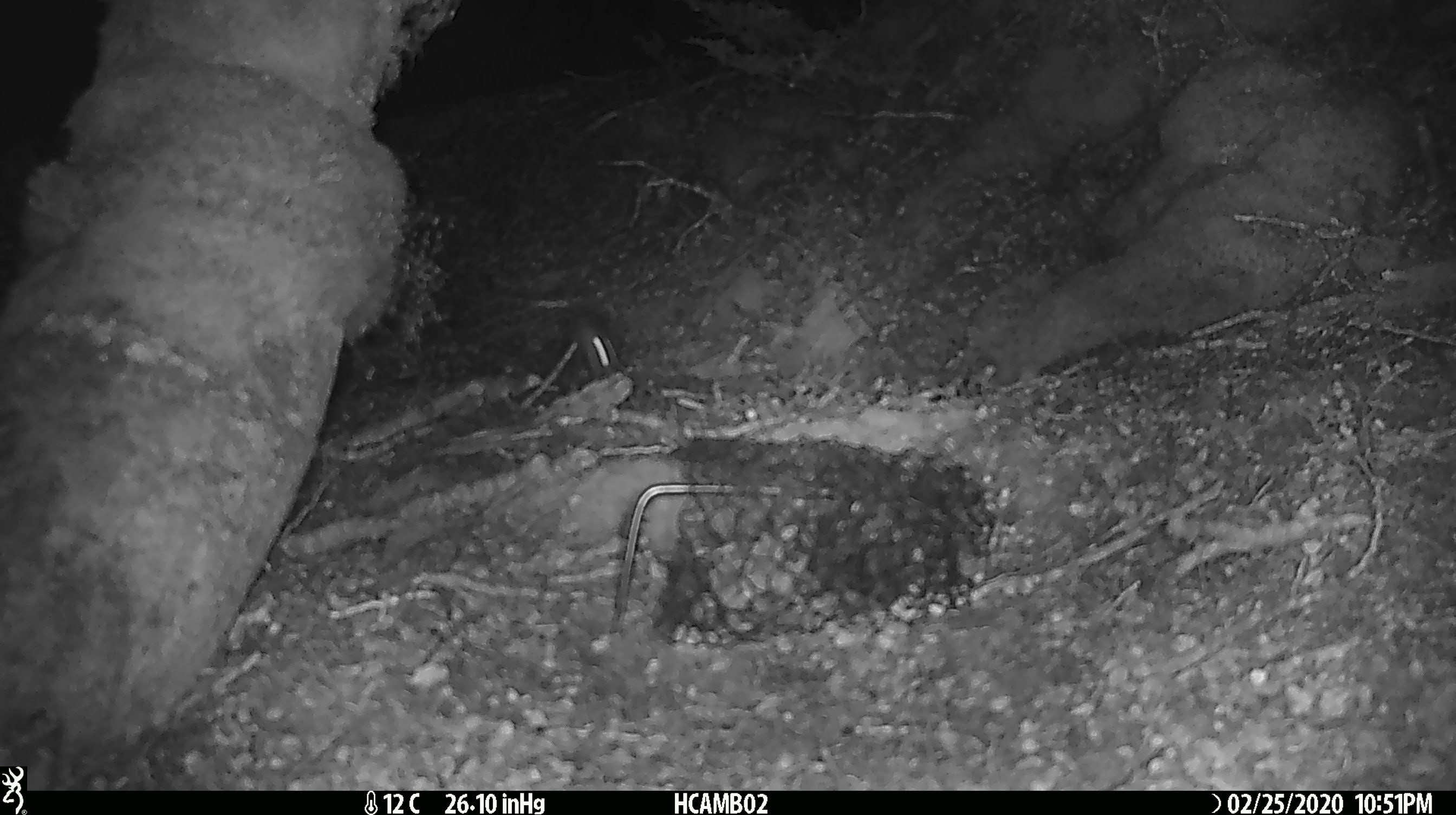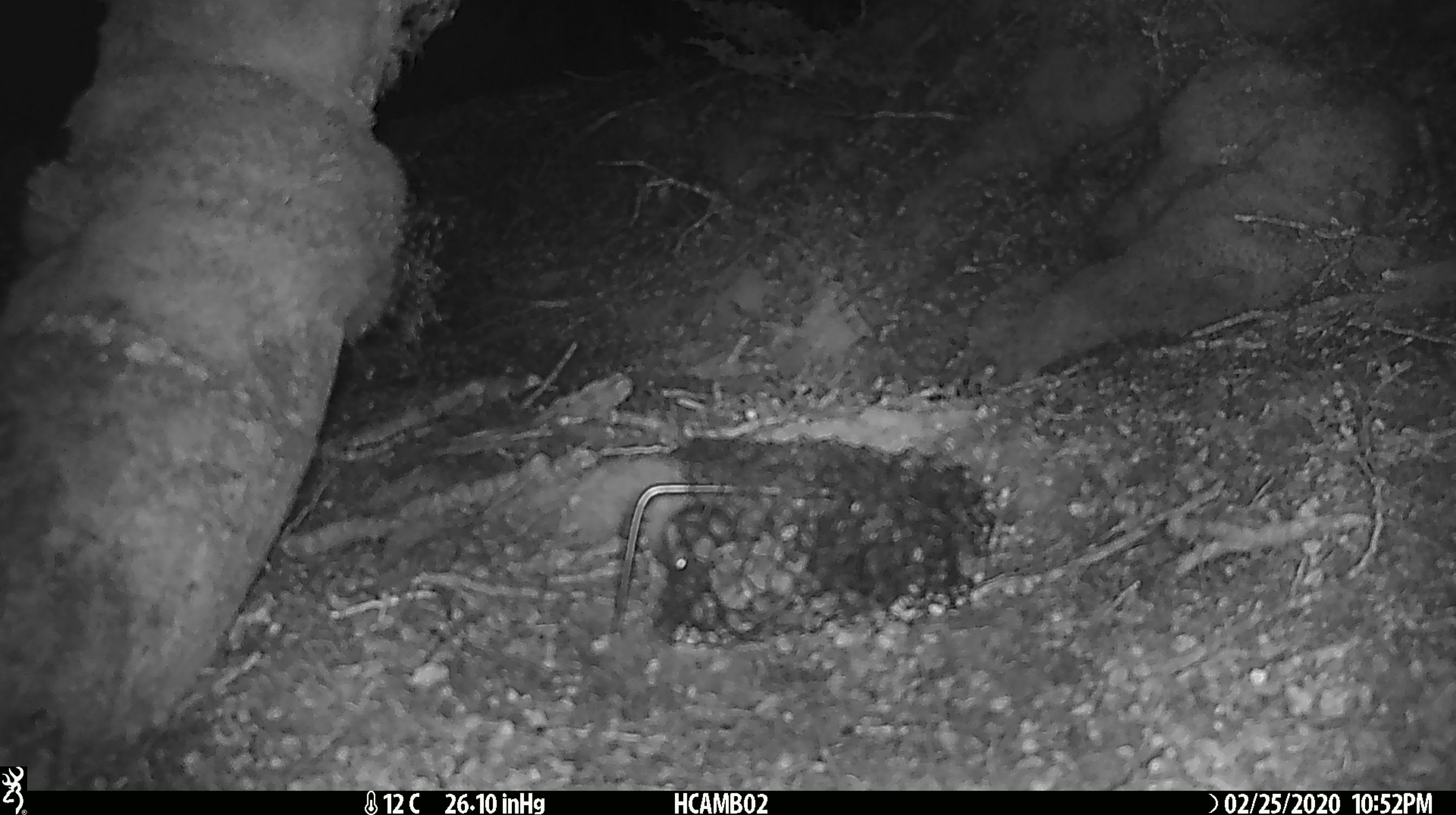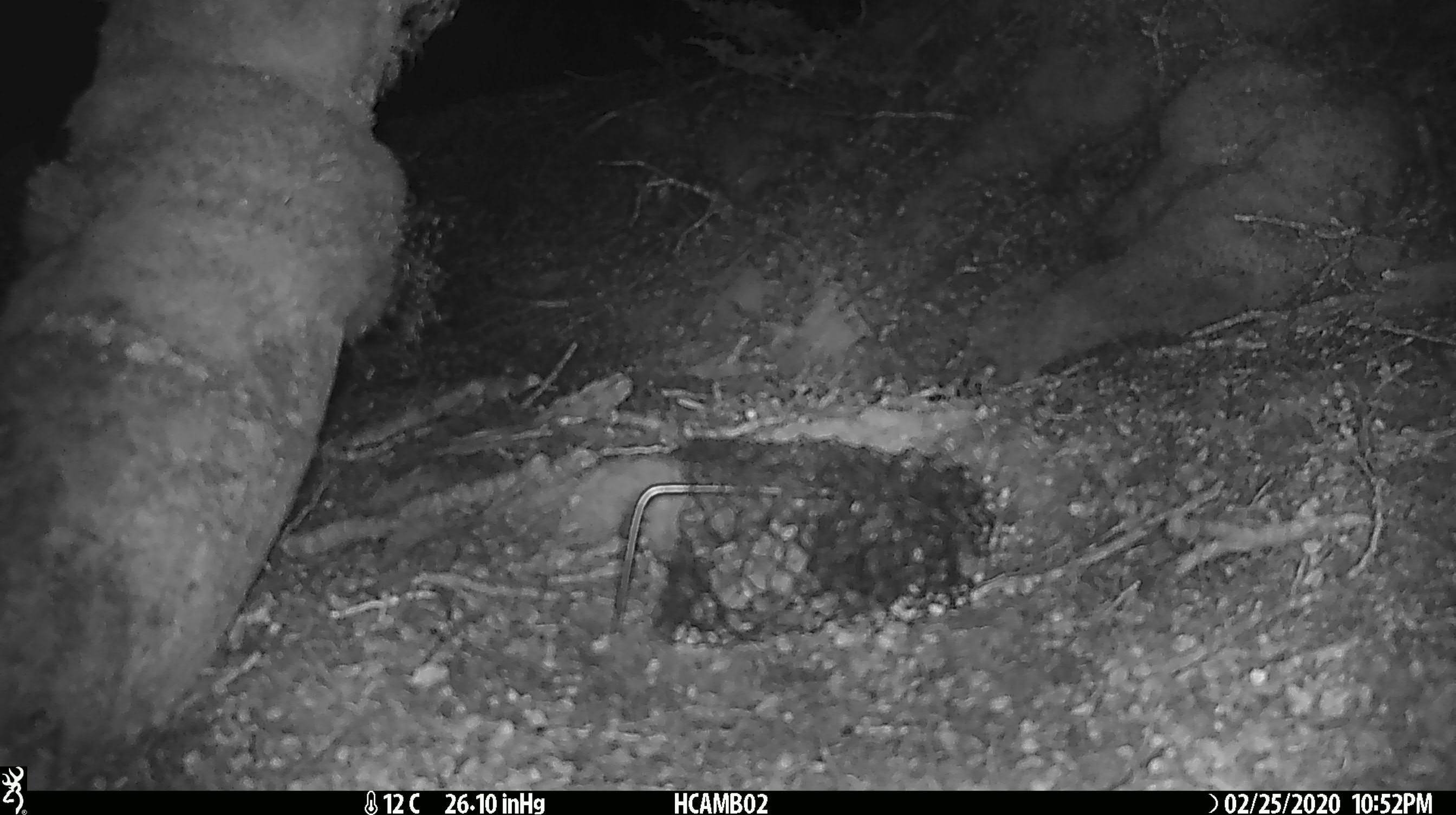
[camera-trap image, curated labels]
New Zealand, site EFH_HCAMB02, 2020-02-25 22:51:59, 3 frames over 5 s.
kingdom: Animalia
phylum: Chordata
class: Mammalia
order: Rodentia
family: Muridae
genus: Mus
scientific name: Mus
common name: mouse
Mouse (Mus).